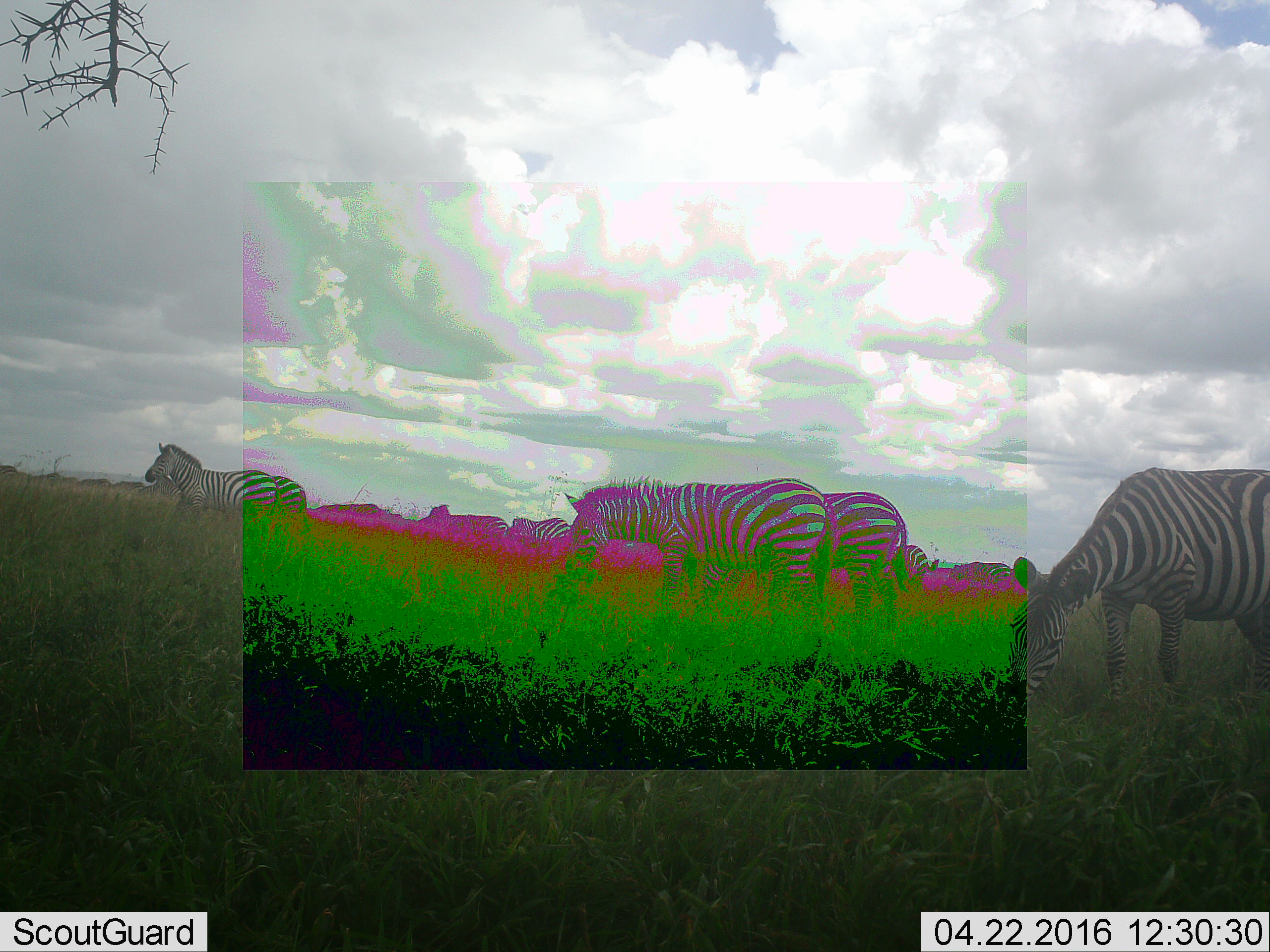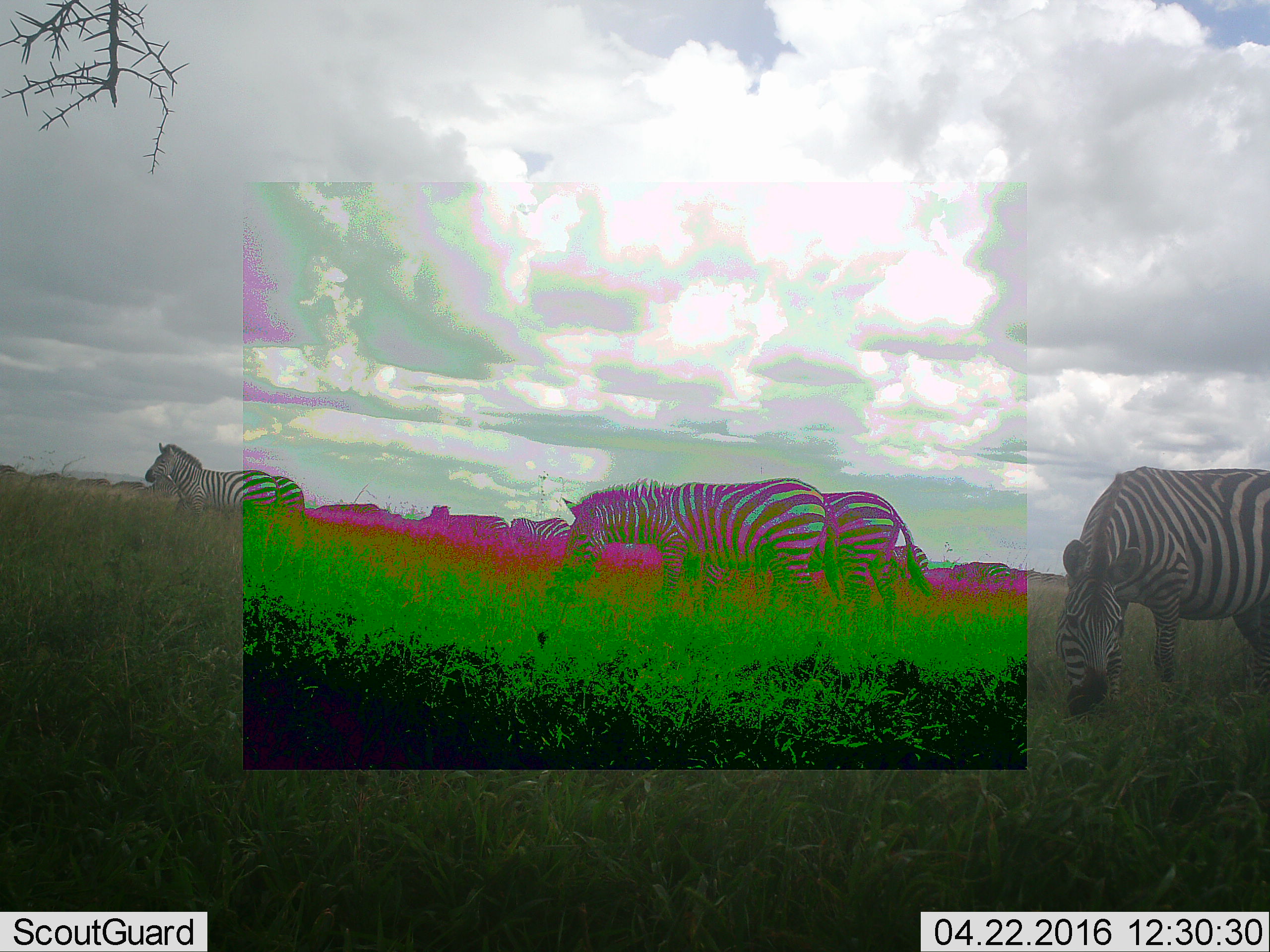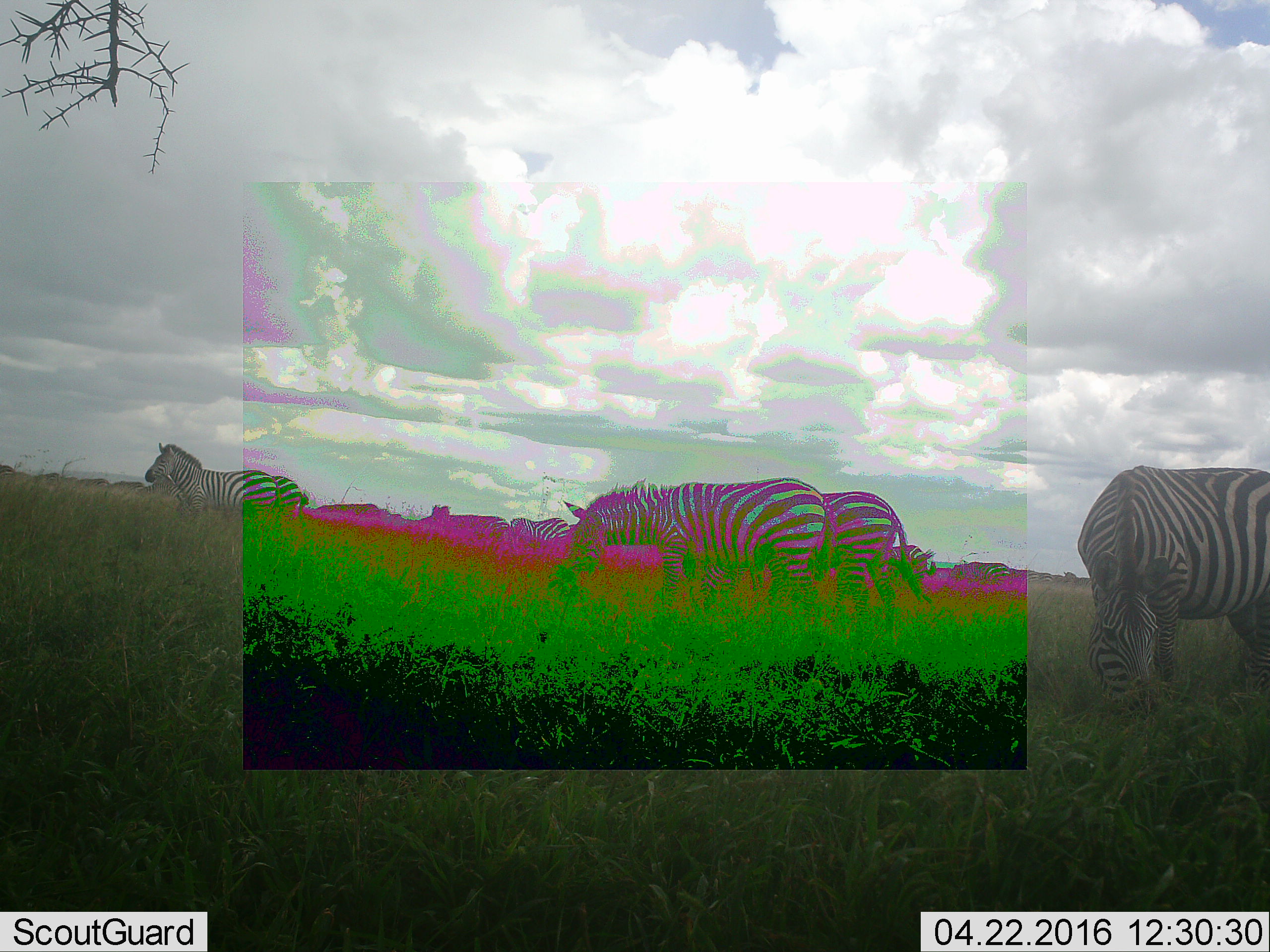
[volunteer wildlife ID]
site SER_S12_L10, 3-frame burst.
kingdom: Animalia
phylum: Chordata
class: Mammalia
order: Perissodactyla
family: Equidae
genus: Equus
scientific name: Equus quagga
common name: plains zebra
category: zebraplains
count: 11-50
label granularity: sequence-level